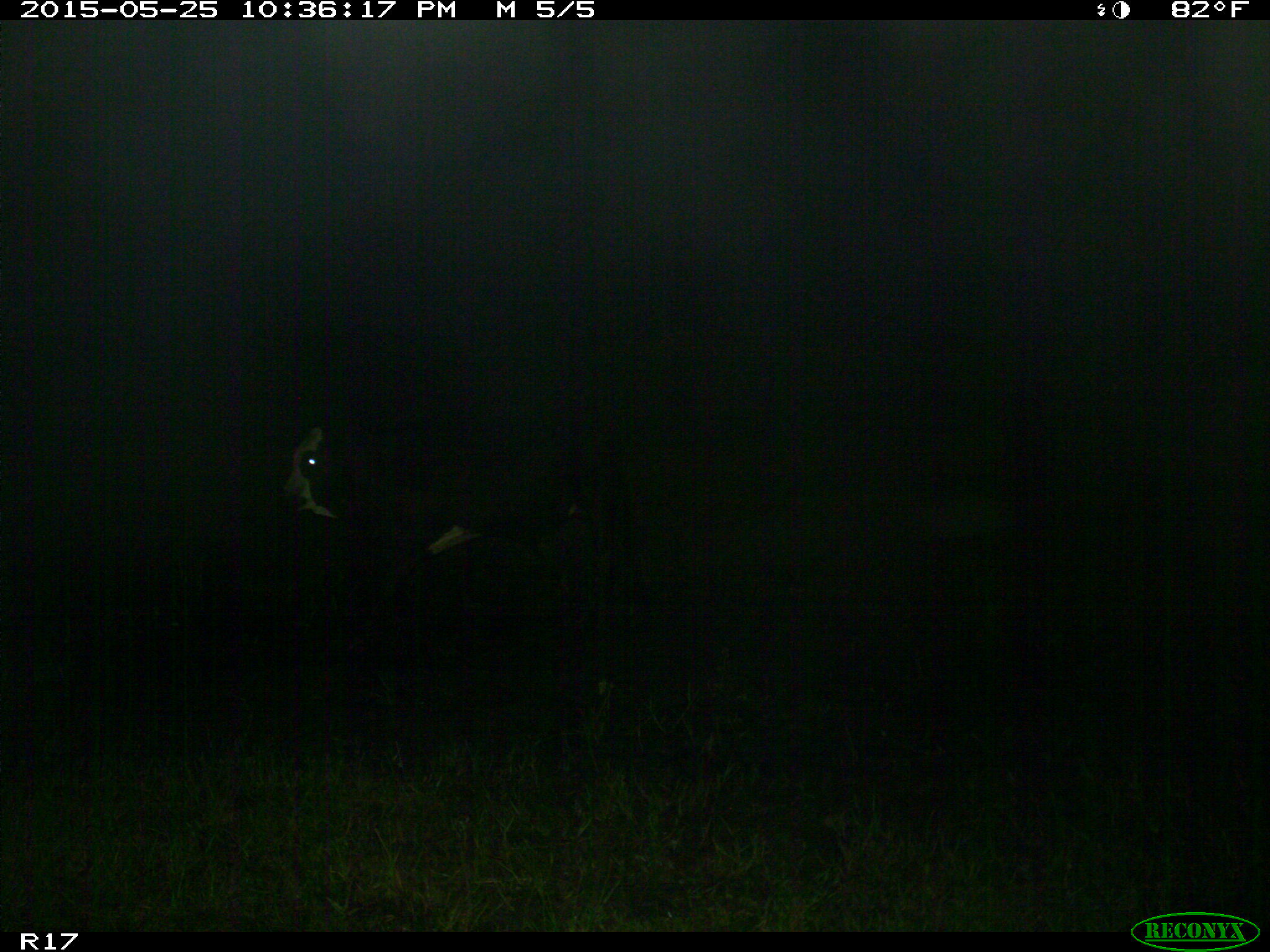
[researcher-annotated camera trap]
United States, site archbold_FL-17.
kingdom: Animalia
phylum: Chordata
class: Mammalia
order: Artiodactyla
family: Bovidae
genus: Bos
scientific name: Bos taurus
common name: domestic cow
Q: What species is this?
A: Bos taurus (domestic cow).